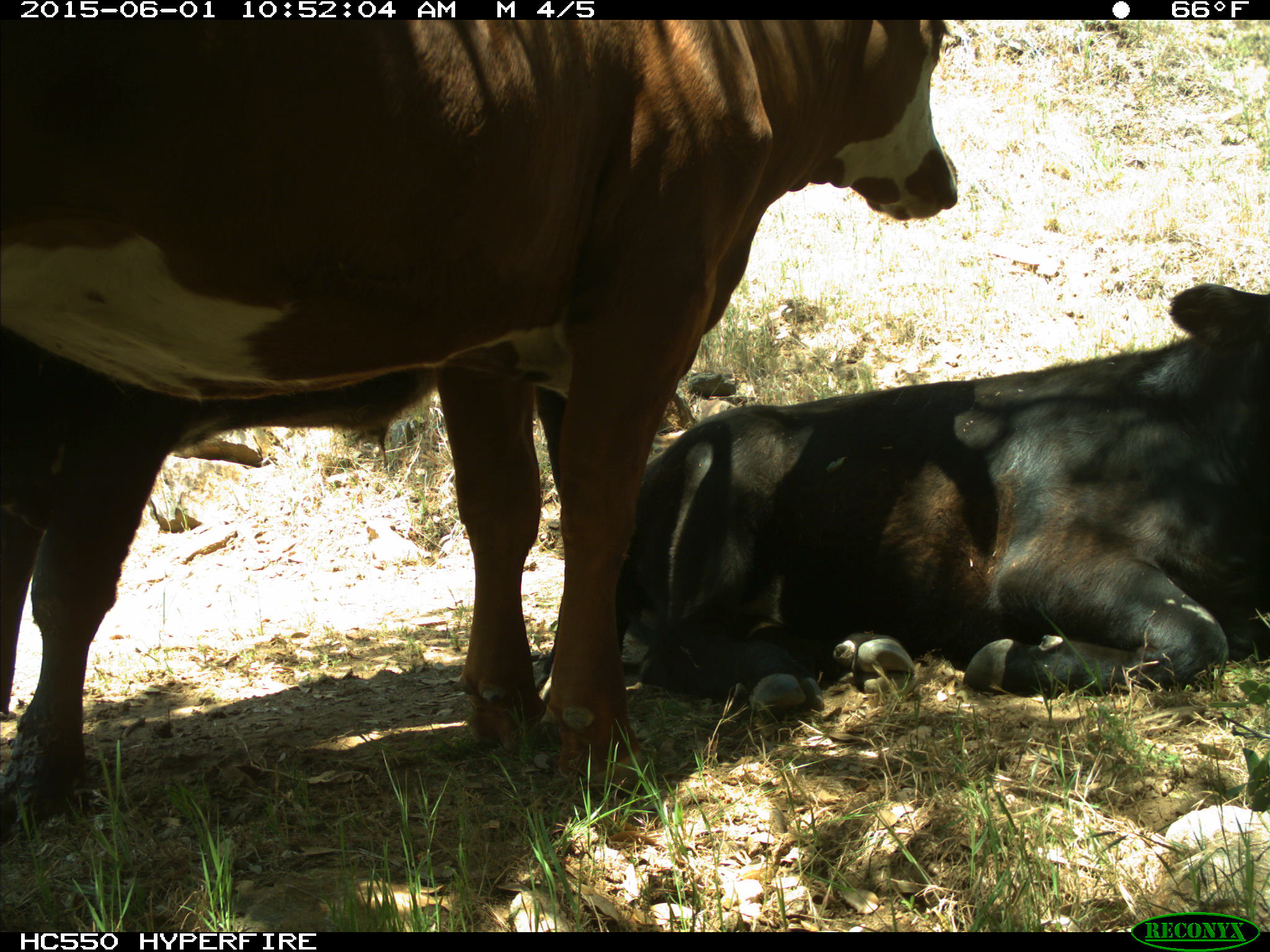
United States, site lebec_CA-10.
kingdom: Animalia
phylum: Chordata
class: Mammalia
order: Artiodactyla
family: Bovidae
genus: Bos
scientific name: Bos taurus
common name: domestic cow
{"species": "Bos taurus (domestic cow)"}